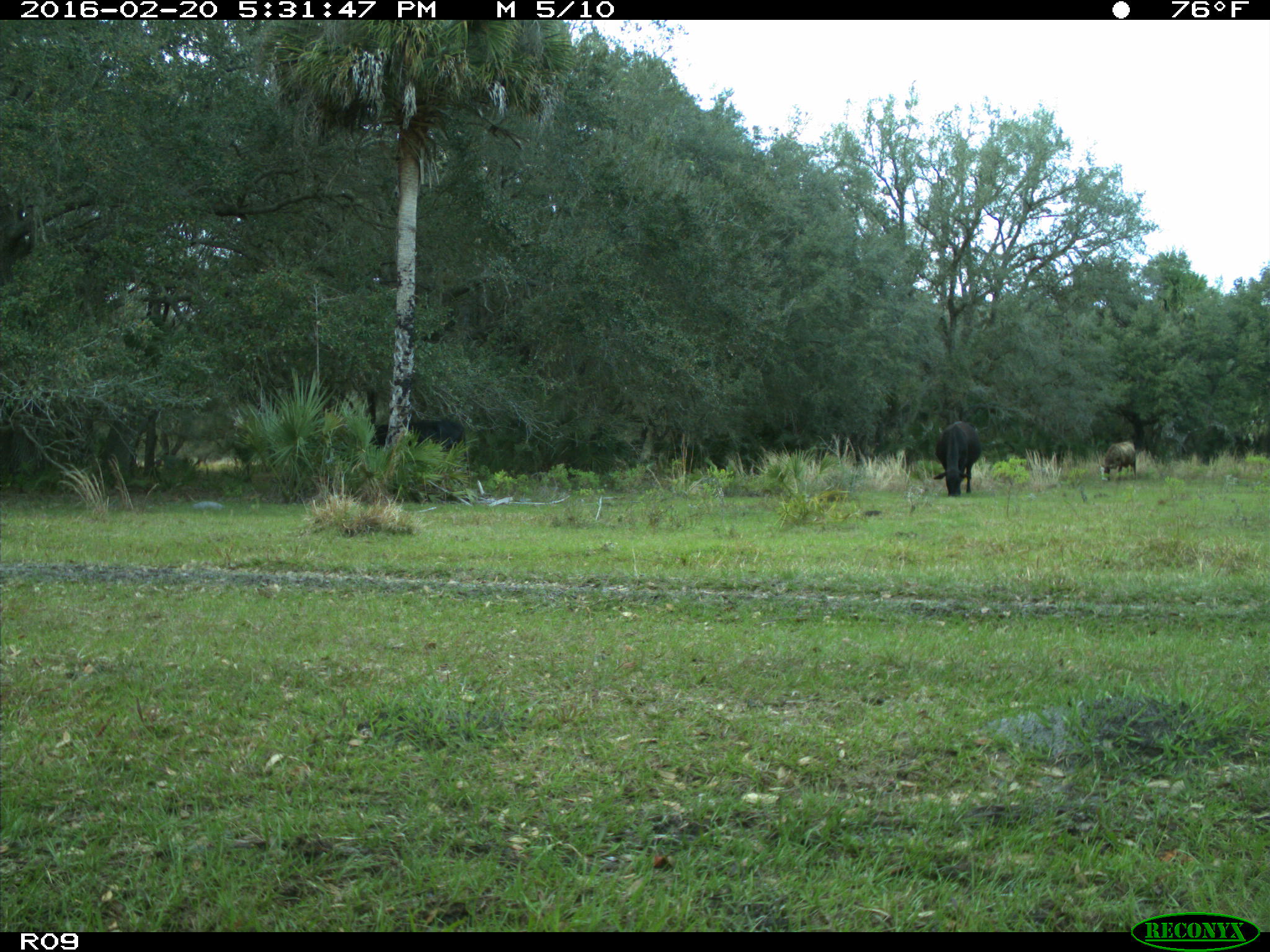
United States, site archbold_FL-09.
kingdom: Animalia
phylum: Chordata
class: Mammalia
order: Artiodactyla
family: Bovidae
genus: Bos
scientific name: Bos taurus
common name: domestic cow